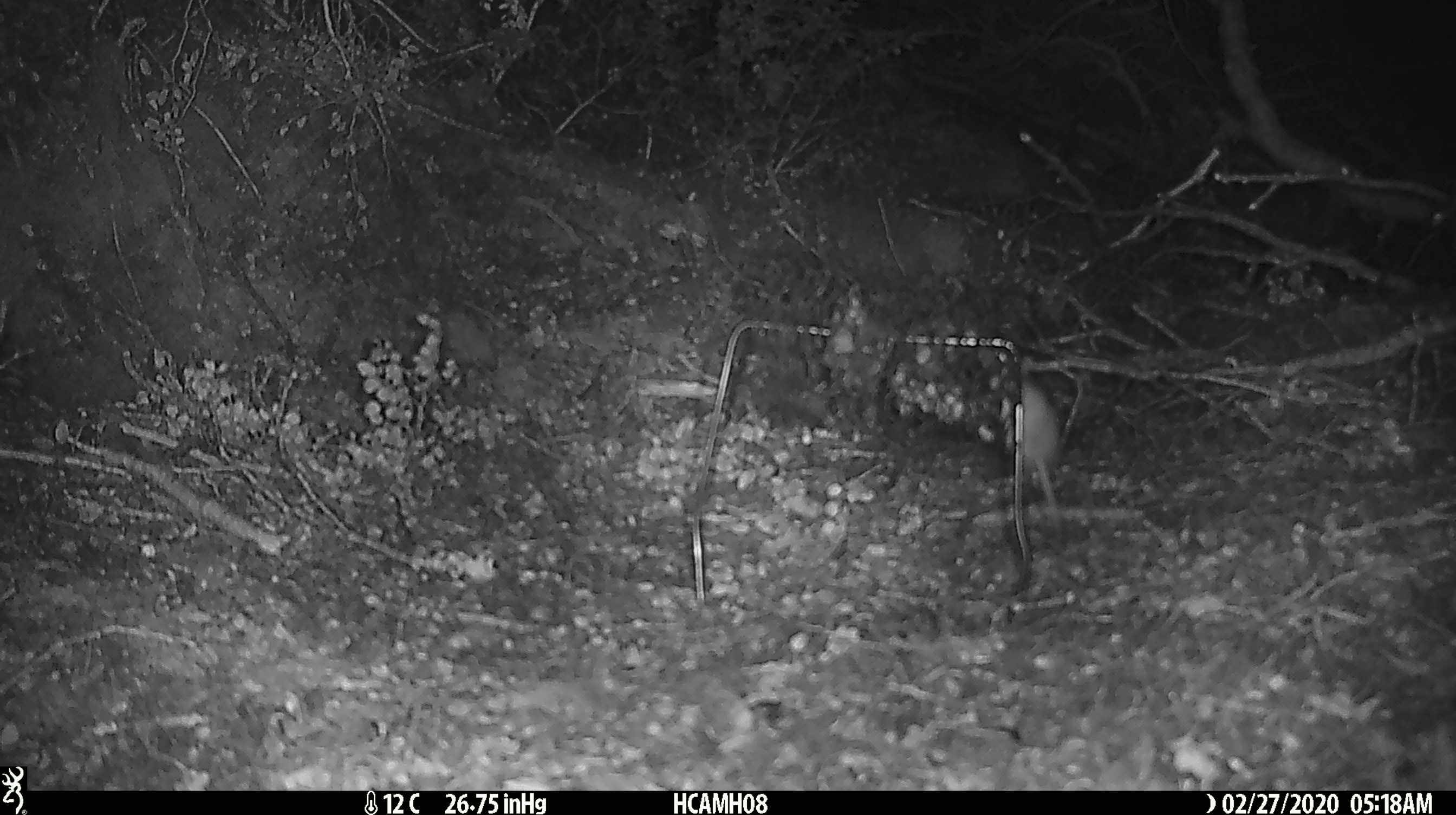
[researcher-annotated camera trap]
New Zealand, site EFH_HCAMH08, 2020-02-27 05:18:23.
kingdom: Animalia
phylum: Chordata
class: Mammalia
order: Rodentia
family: Muridae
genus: Mus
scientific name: Mus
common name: mouse